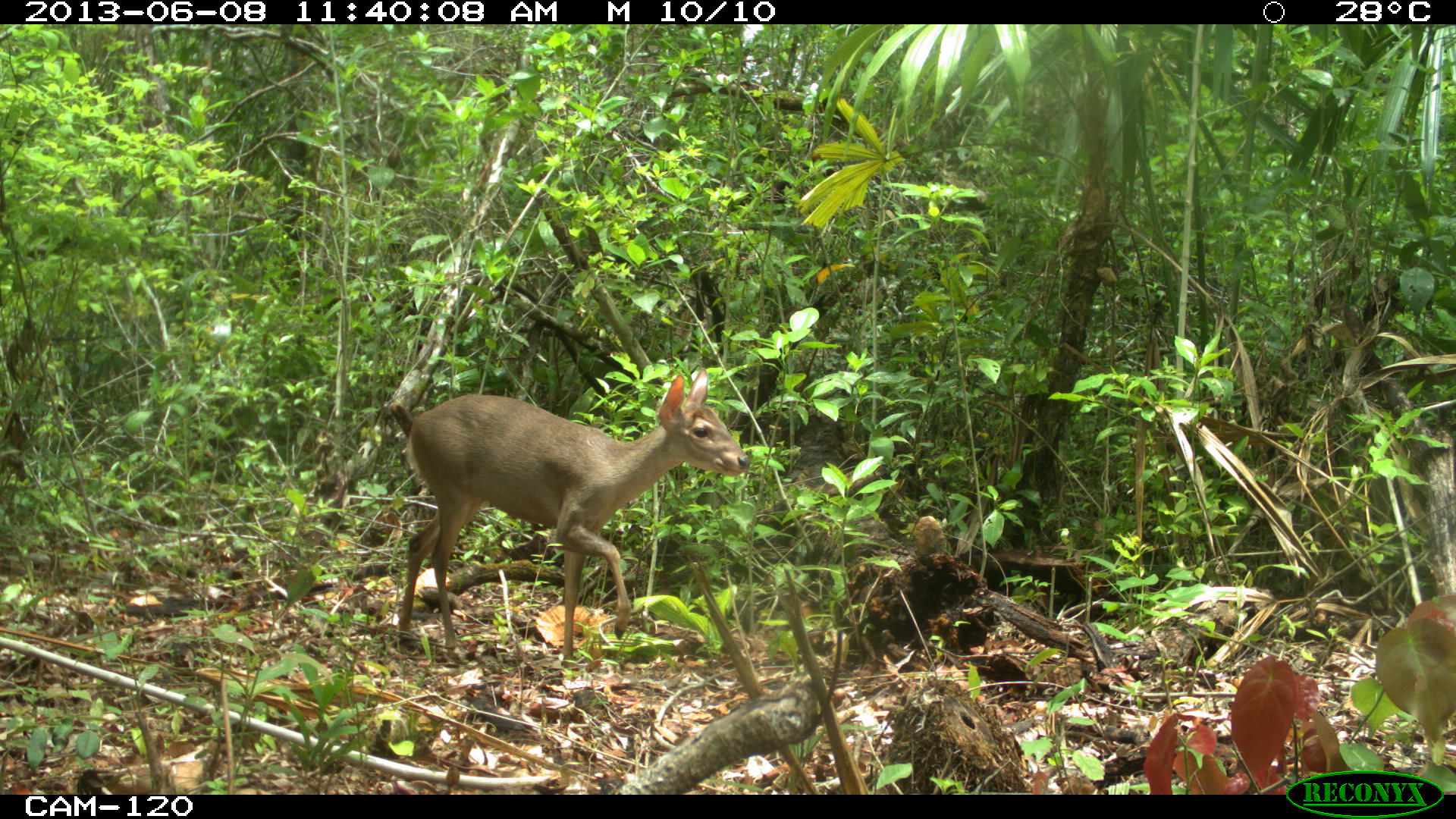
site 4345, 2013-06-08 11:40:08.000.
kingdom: Animalia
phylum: Chordata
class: Mammalia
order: Artiodactyla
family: Cervidae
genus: Odocoileus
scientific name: Odocoileus pandora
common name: yucatán brown brocket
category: mazama pandora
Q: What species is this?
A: Mazama pandora (yucatán brown brocket) (Odocoileus pandora).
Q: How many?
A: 1.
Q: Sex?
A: Female.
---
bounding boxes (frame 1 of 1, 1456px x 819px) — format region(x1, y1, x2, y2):
mazama pandora: region(390, 368, 753, 669)